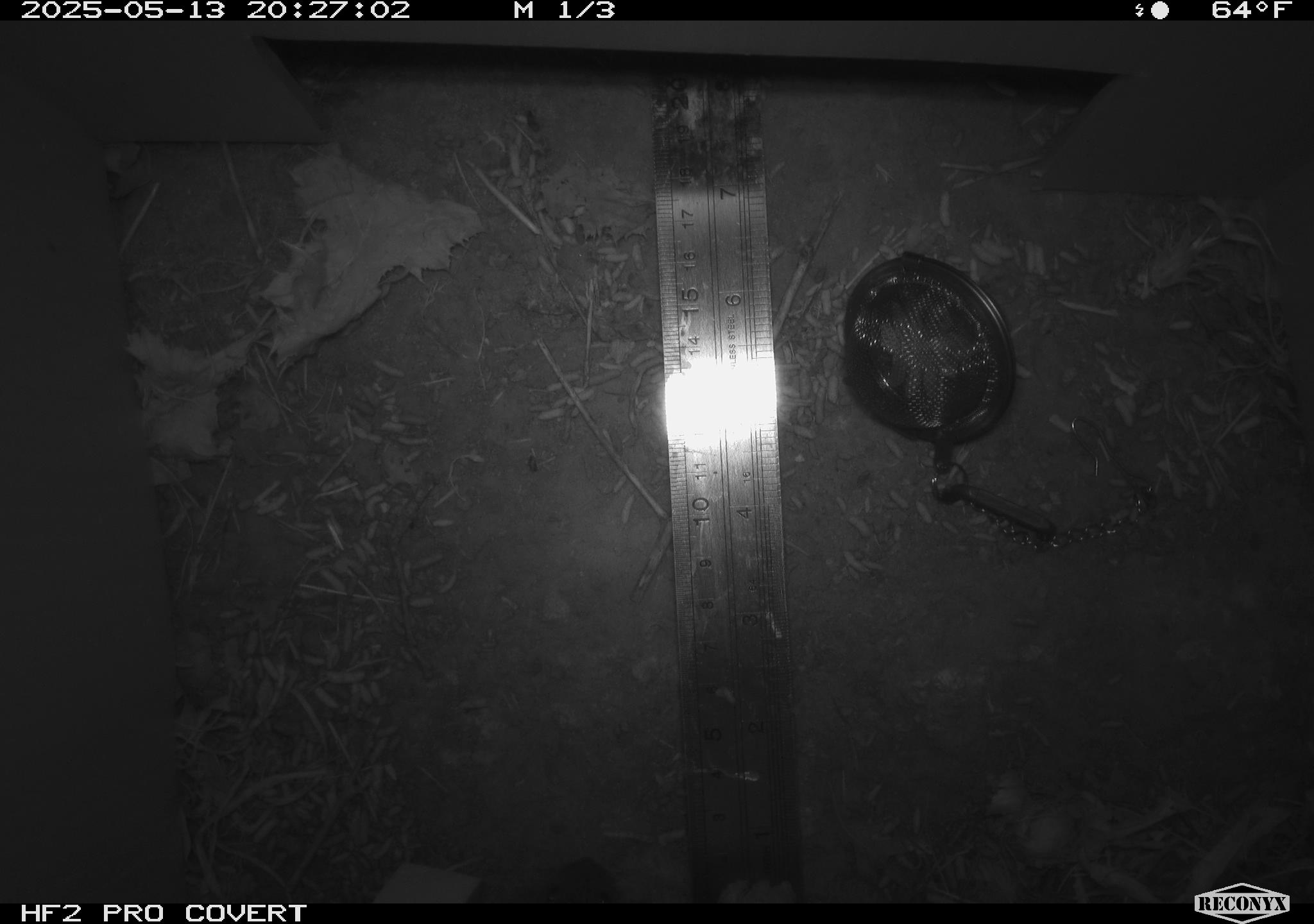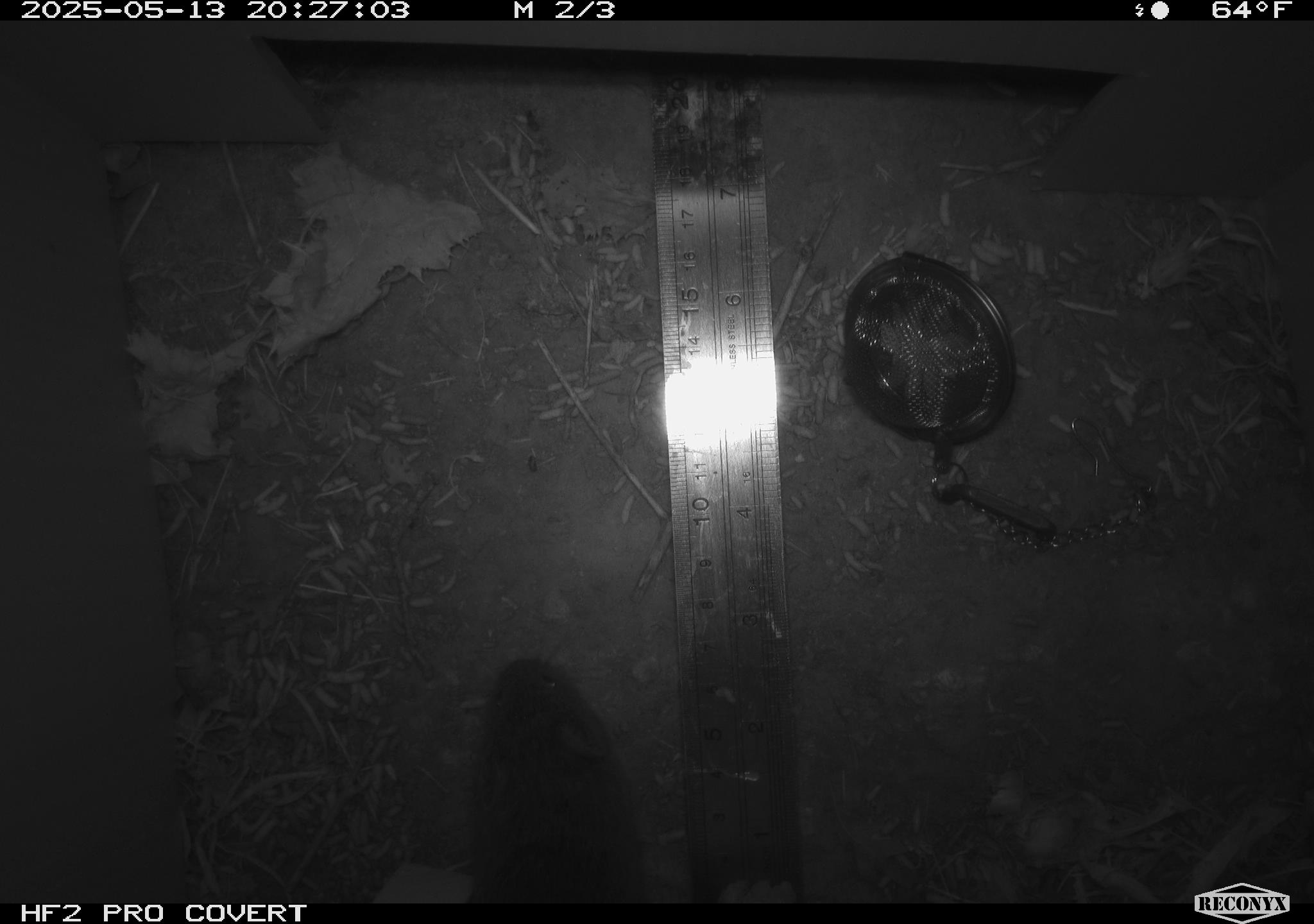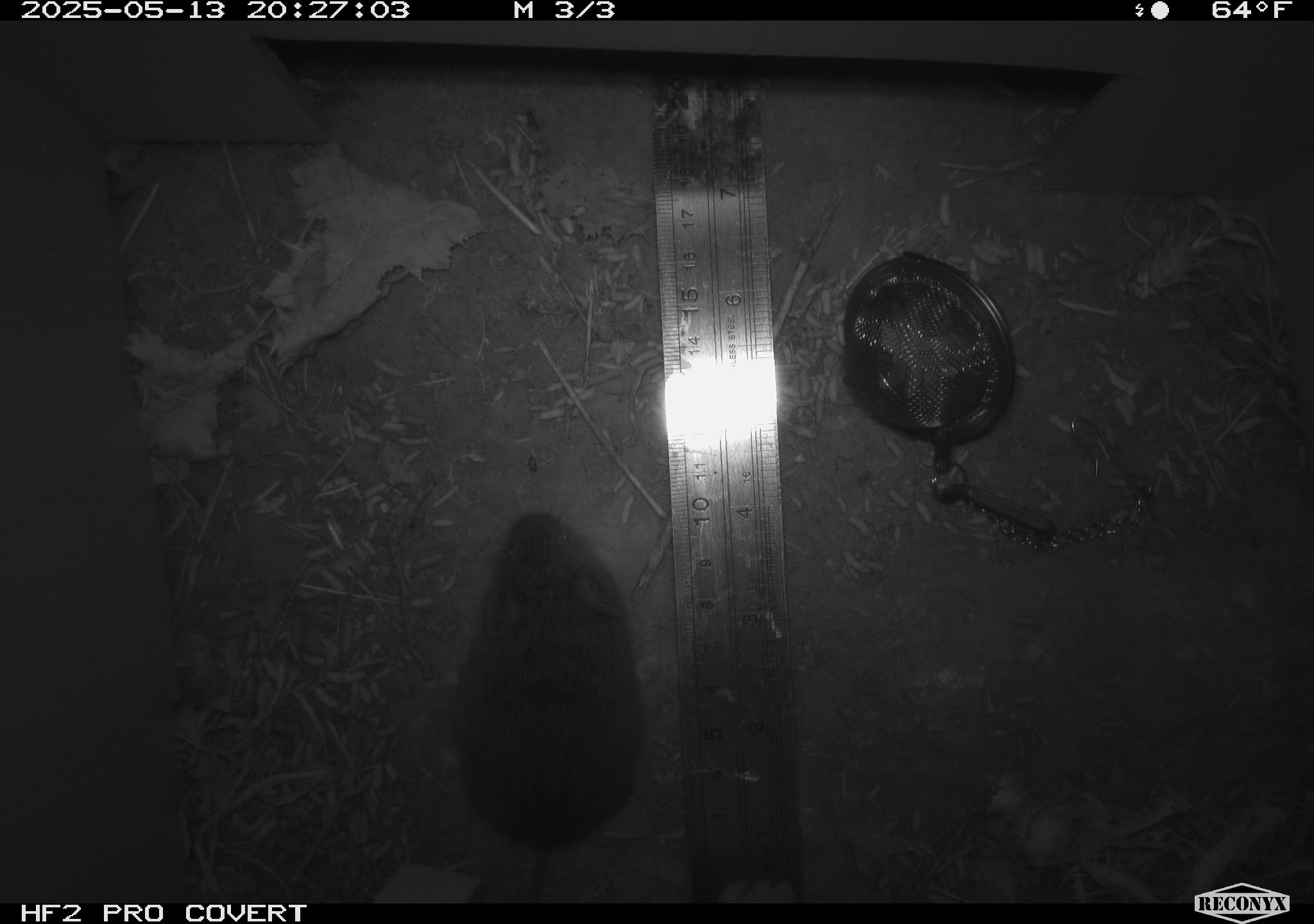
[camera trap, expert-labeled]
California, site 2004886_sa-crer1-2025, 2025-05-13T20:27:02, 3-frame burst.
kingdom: Animalia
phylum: Chordata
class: Mammalia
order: Rodentia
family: Cricetidae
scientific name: Arvicolinae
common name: voles, lemmings, and muskrats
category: arvicolinae subfamily